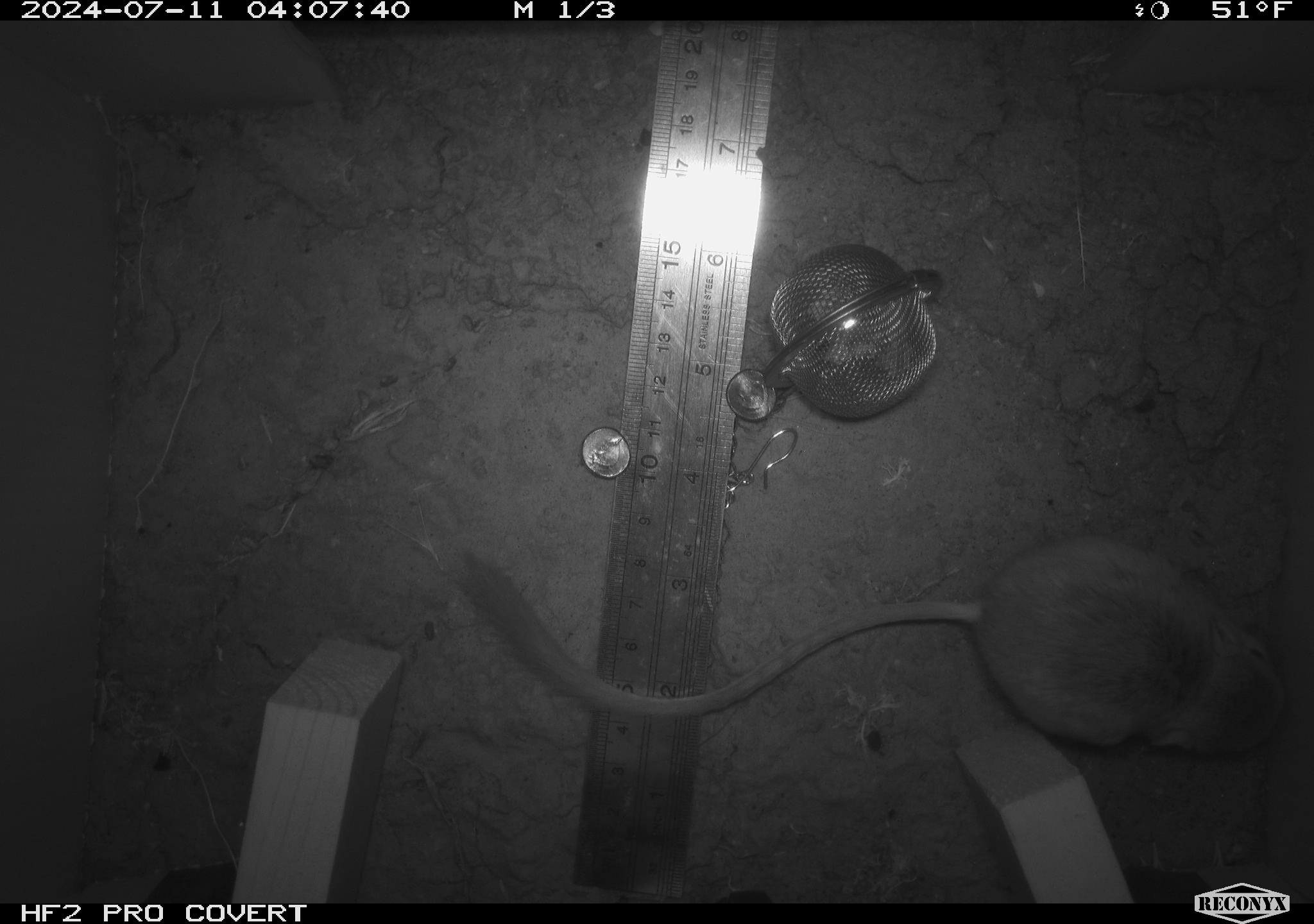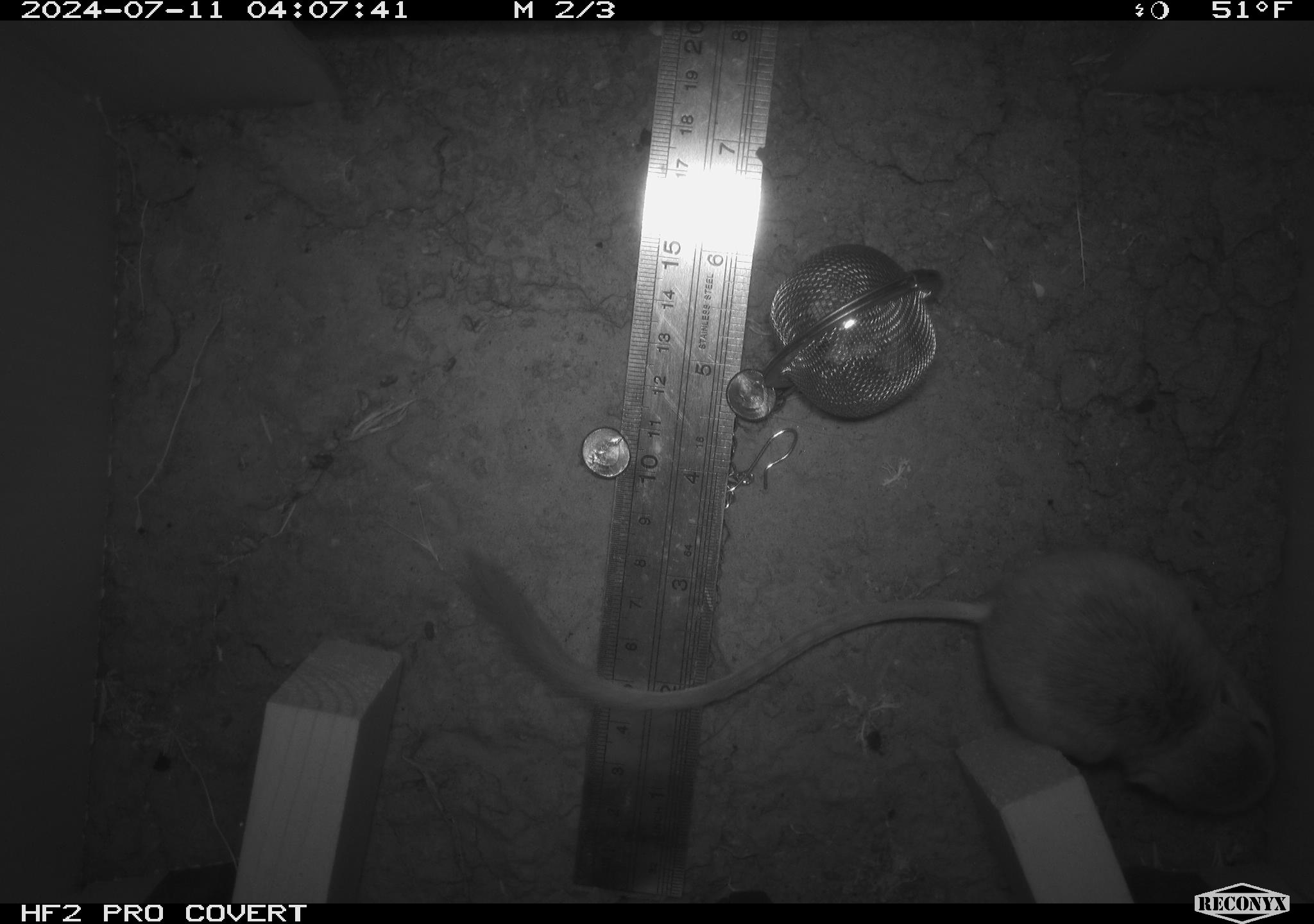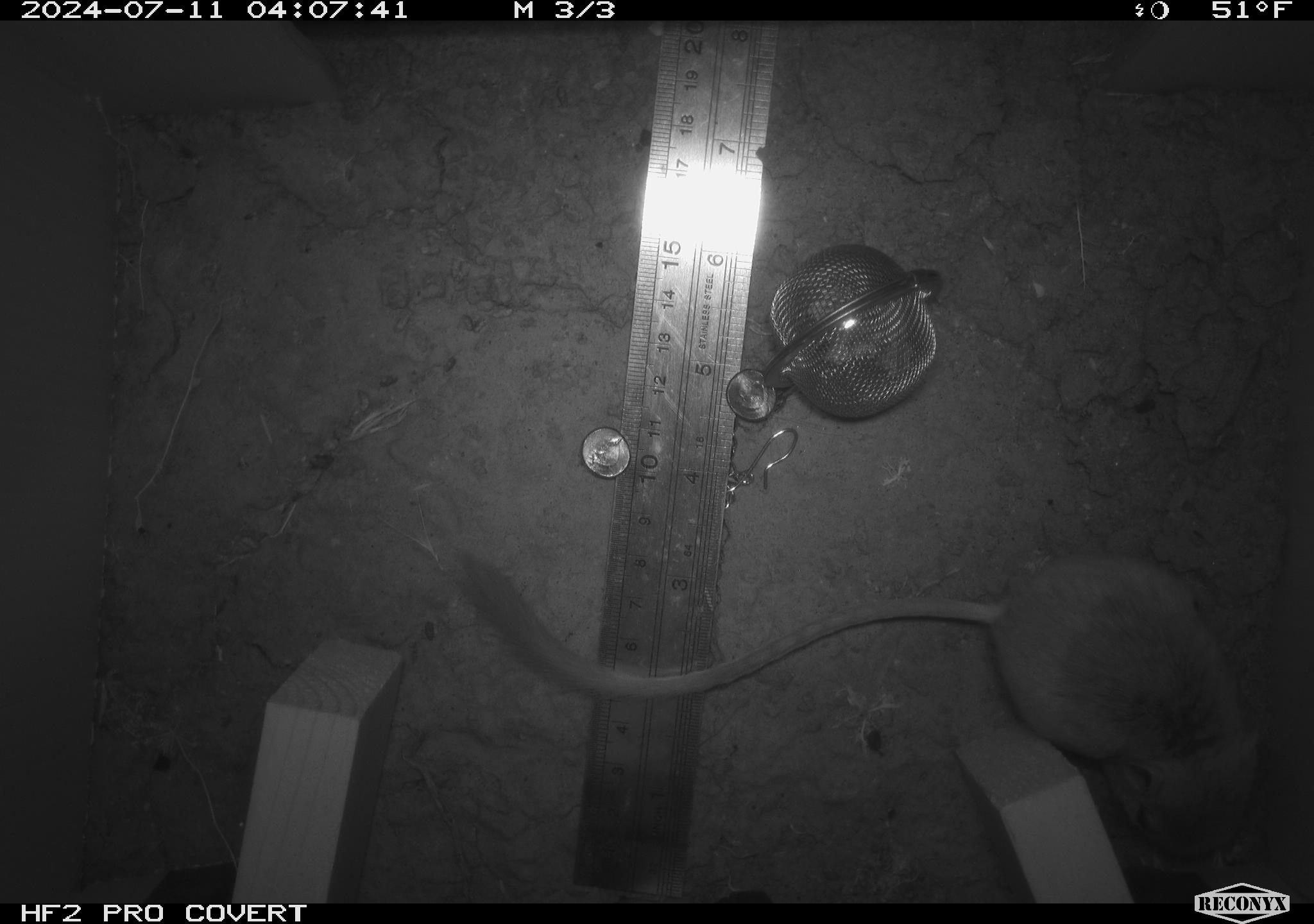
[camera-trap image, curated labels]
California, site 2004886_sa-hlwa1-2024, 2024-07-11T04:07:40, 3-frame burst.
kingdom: Animalia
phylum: Chordata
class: Mammalia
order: Rodentia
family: Heteromyidae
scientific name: Heteromyidae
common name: kangaroo rats and pocket mice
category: heteromyidae family